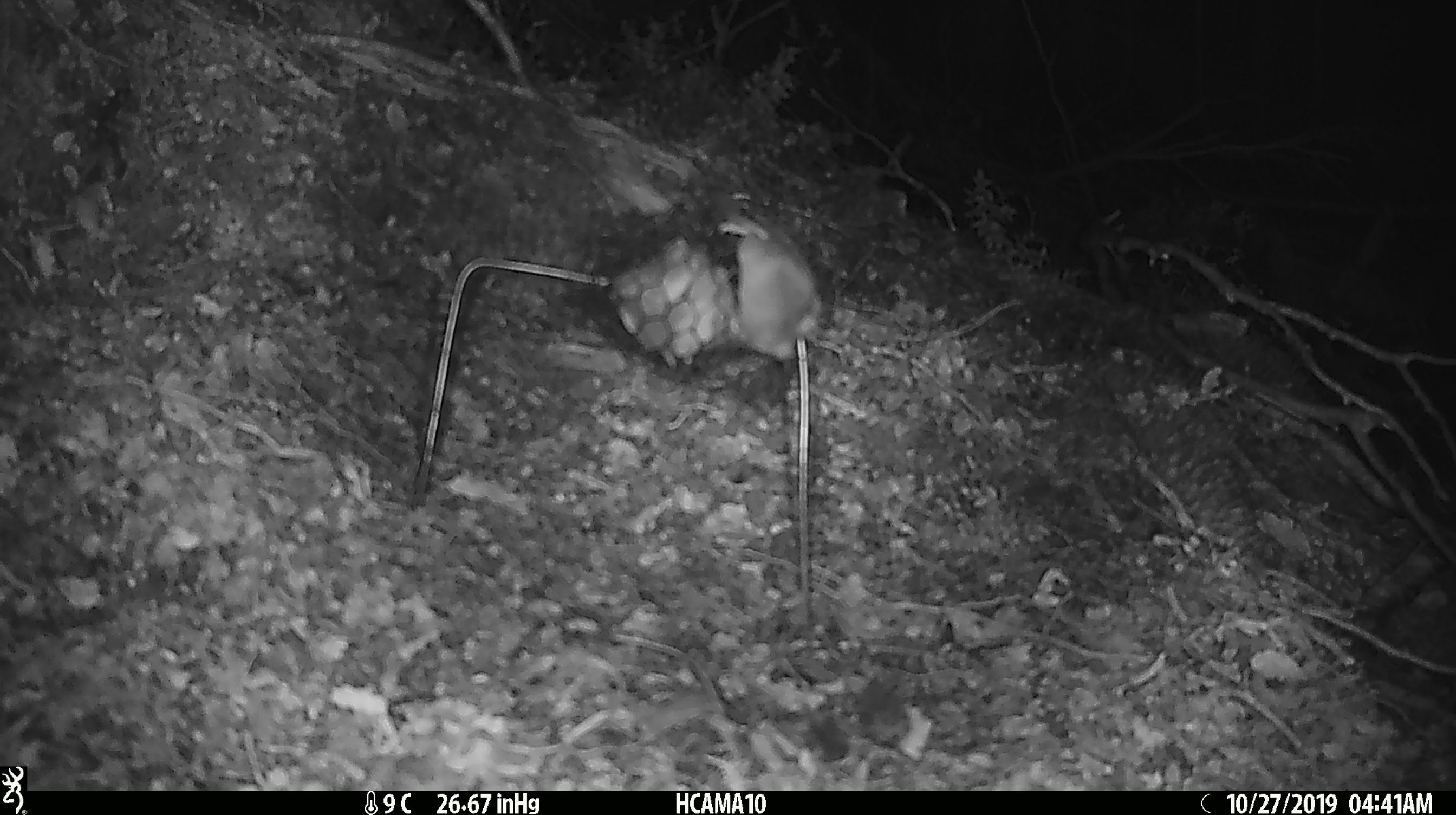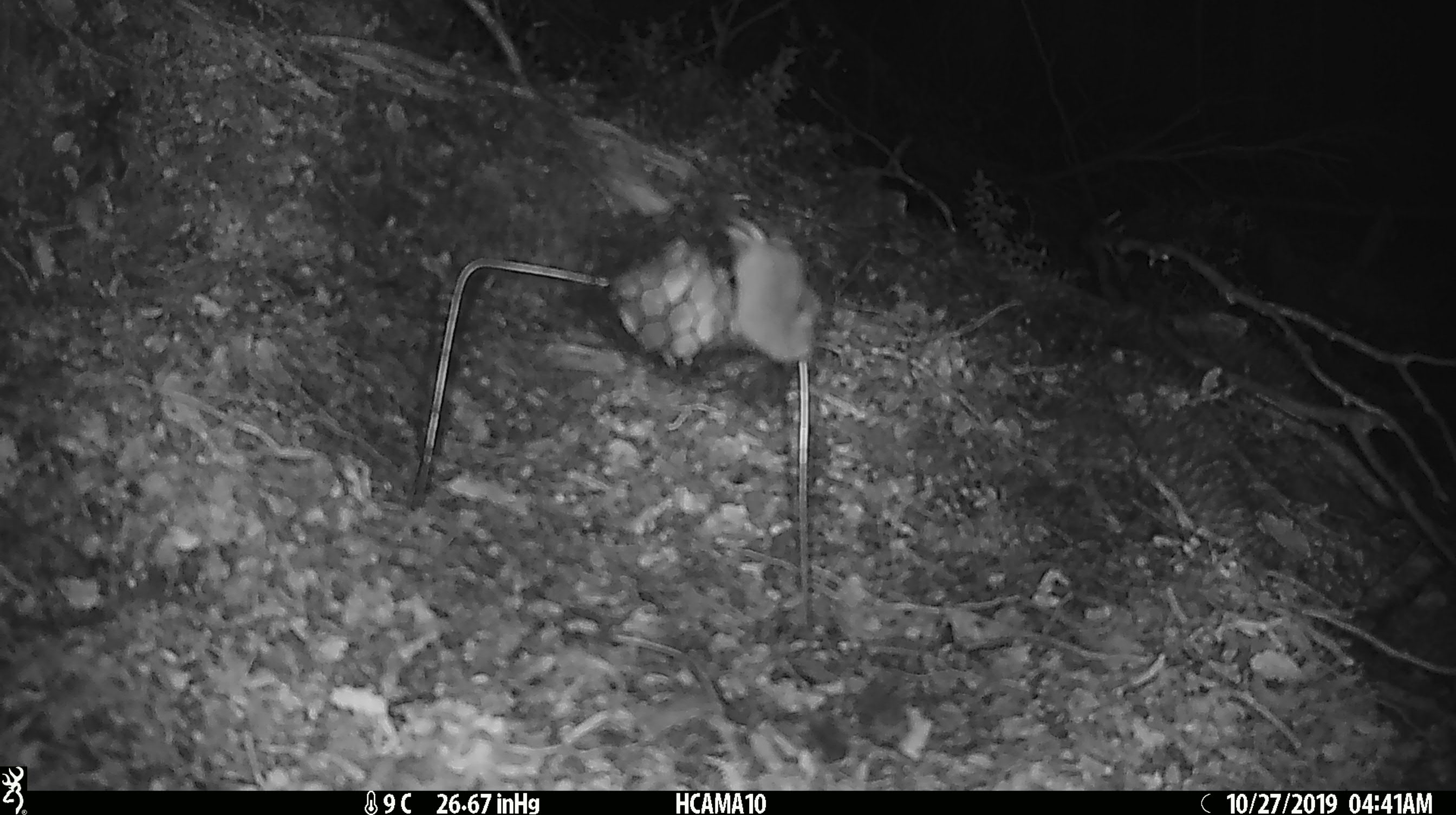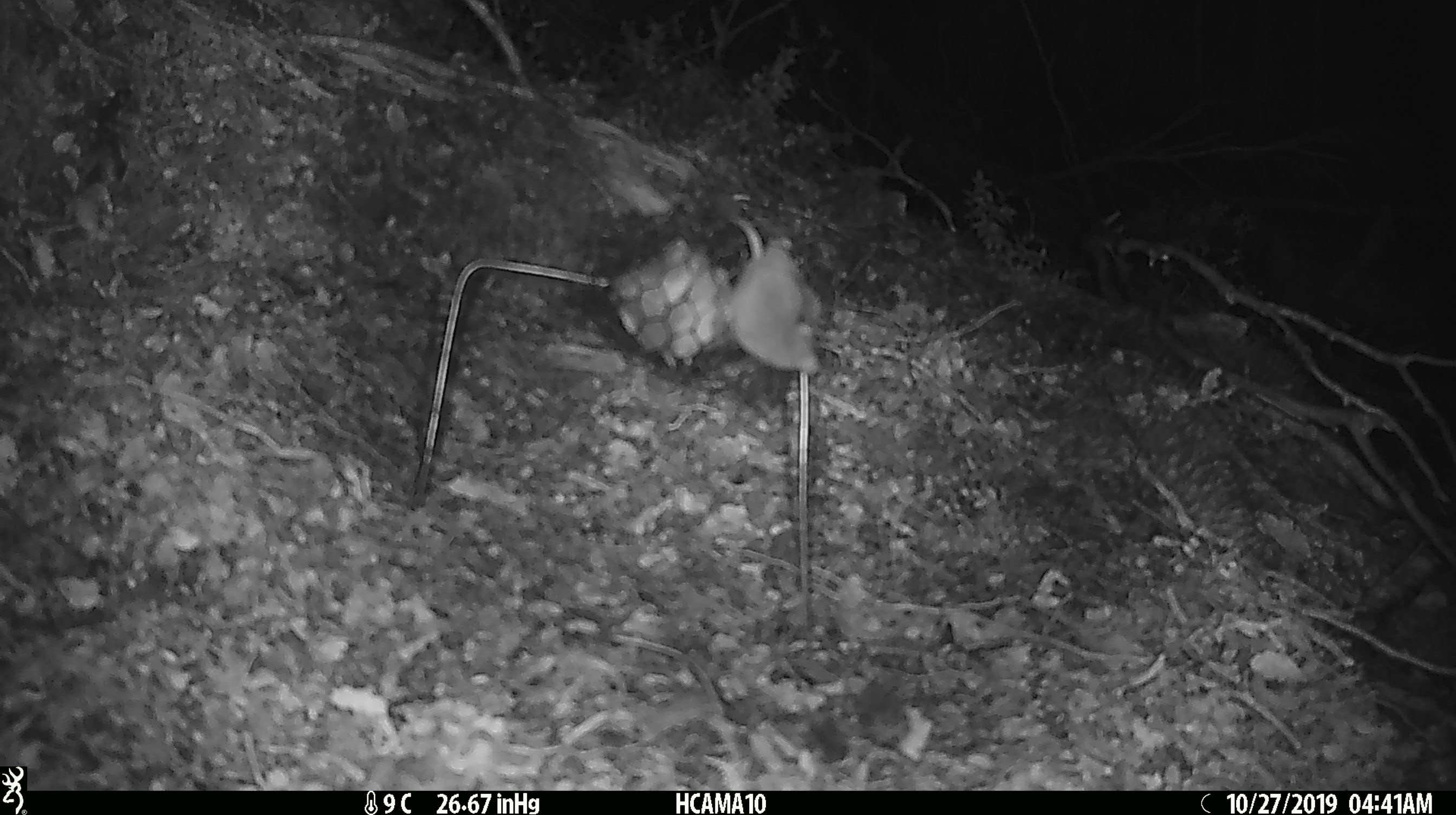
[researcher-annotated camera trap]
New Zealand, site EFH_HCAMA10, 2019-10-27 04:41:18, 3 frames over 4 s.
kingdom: Animalia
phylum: Chordata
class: Mammalia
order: Rodentia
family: Muridae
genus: Mus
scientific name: Mus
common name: mouse